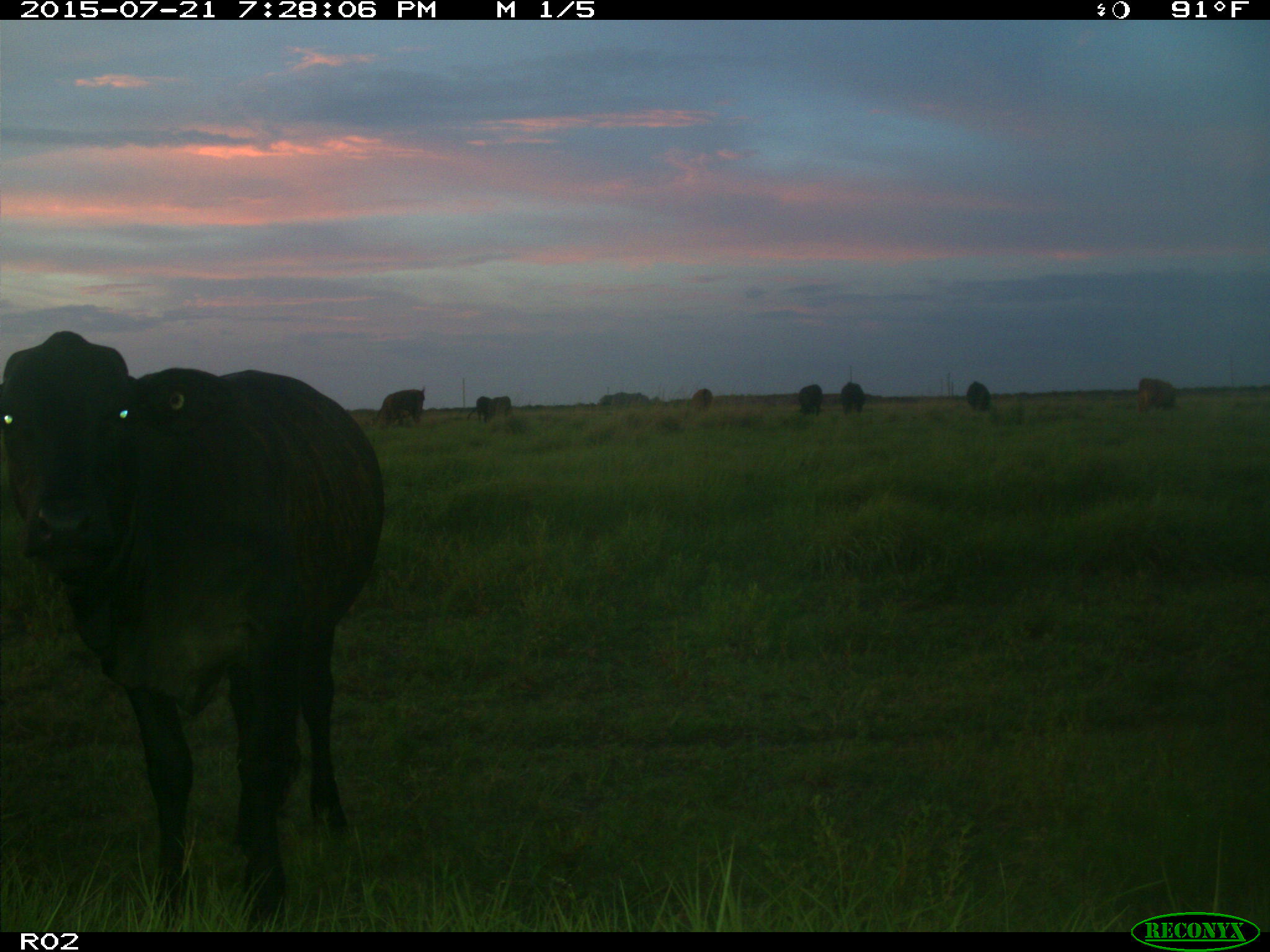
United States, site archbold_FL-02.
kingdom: Animalia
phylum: Chordata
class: Mammalia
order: Artiodactyla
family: Bovidae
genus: Bos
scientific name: Bos taurus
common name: domestic cow